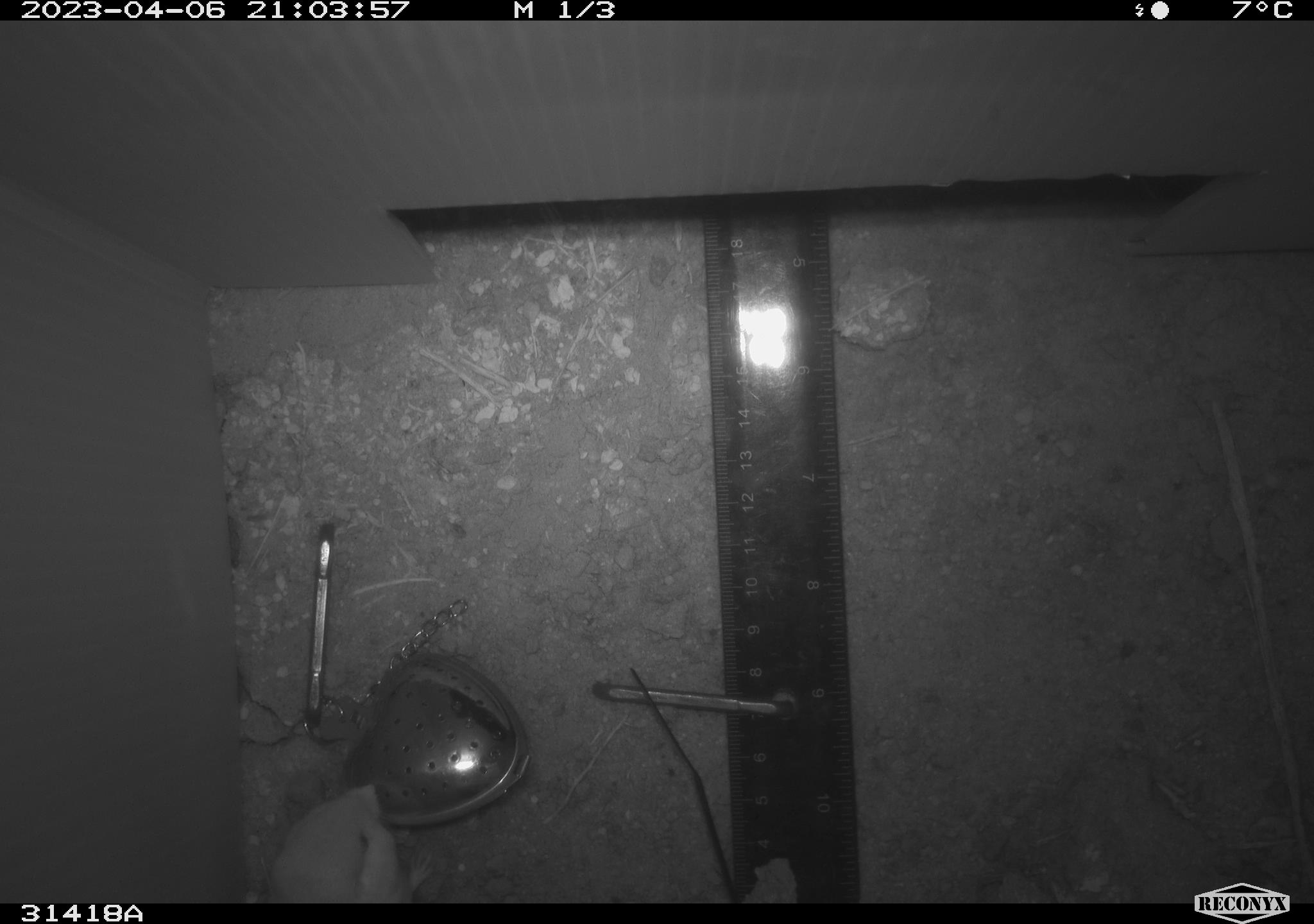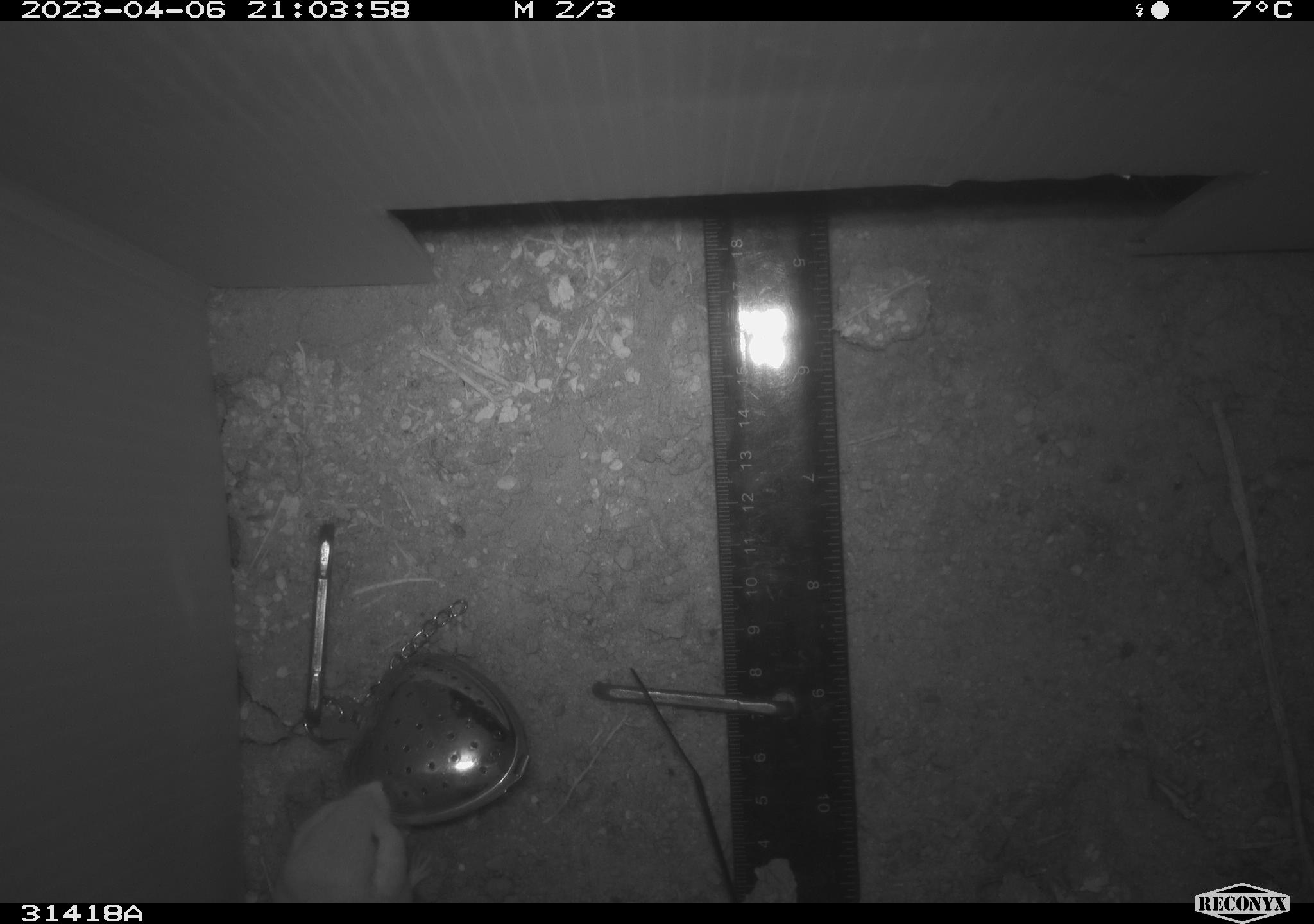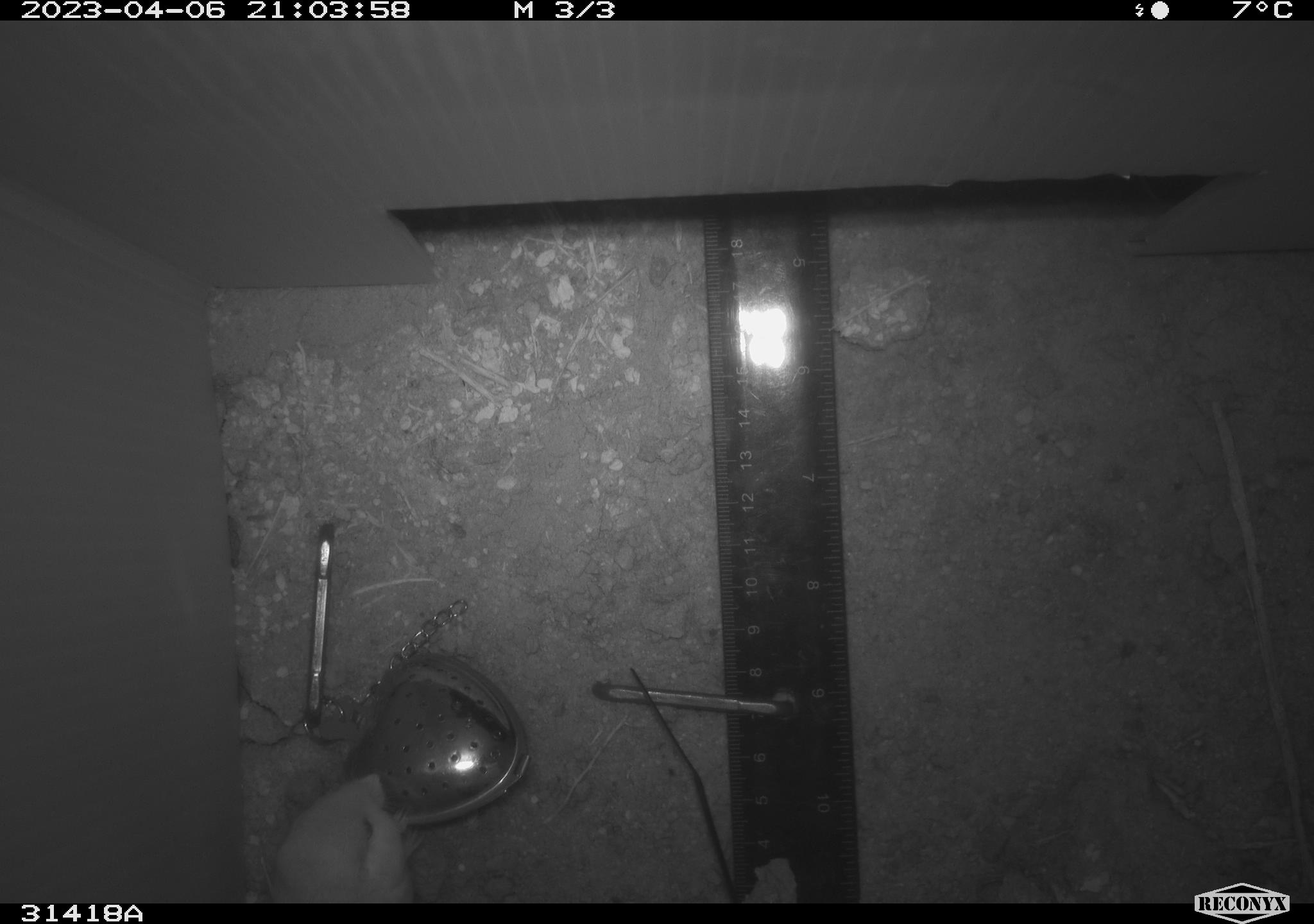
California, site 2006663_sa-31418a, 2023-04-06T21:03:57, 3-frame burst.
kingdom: Animalia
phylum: Chordata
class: Mammalia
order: Rodentia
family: Heteromyidae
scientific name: Heteromyidae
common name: kangaroo rats and pocket mice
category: heteromyidae family